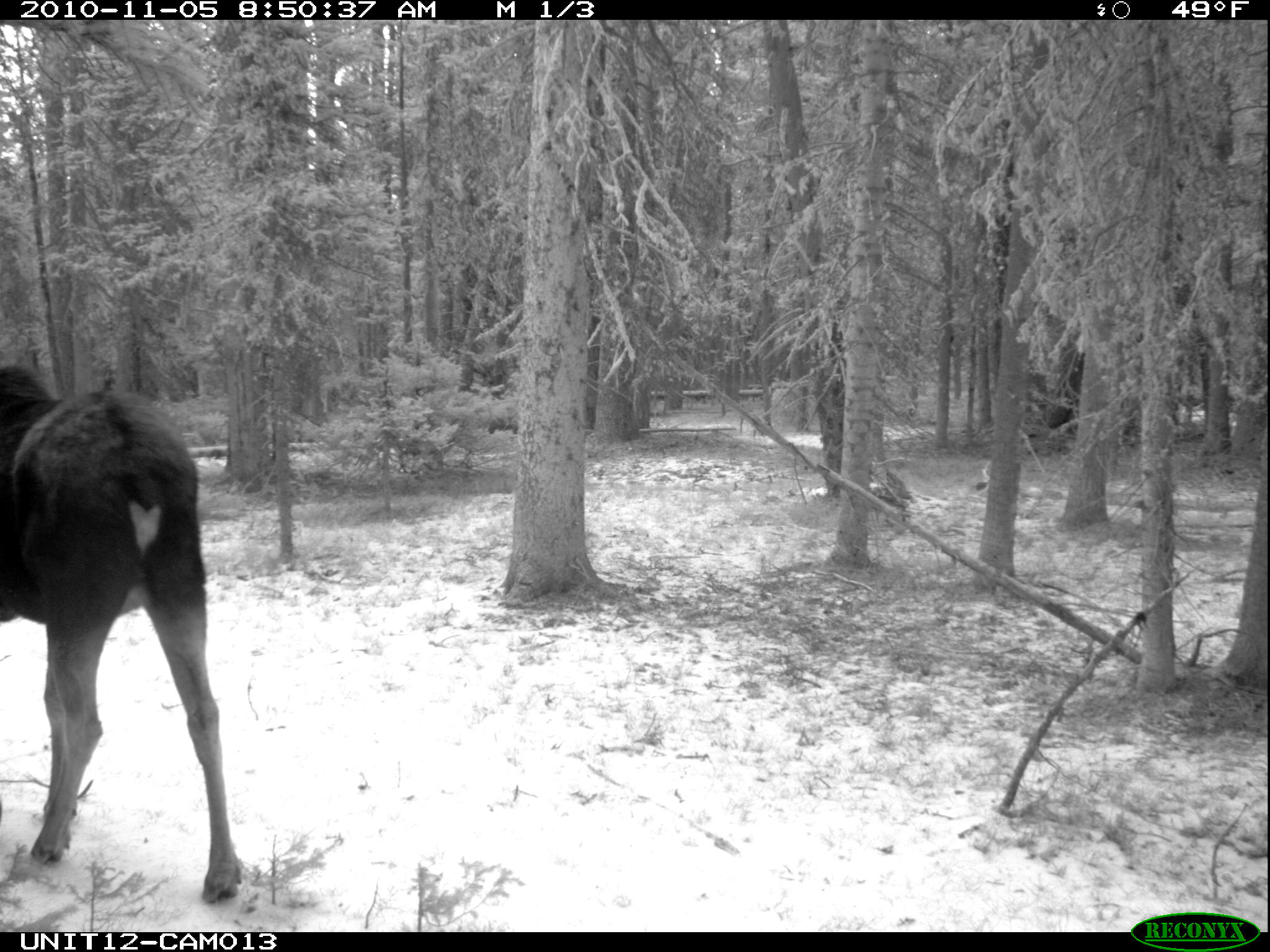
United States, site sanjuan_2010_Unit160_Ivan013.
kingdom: Animalia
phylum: Chordata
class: Mammalia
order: Artiodactyla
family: Cervidae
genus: Alces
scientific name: Alces alces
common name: moose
Alces alces (moose).